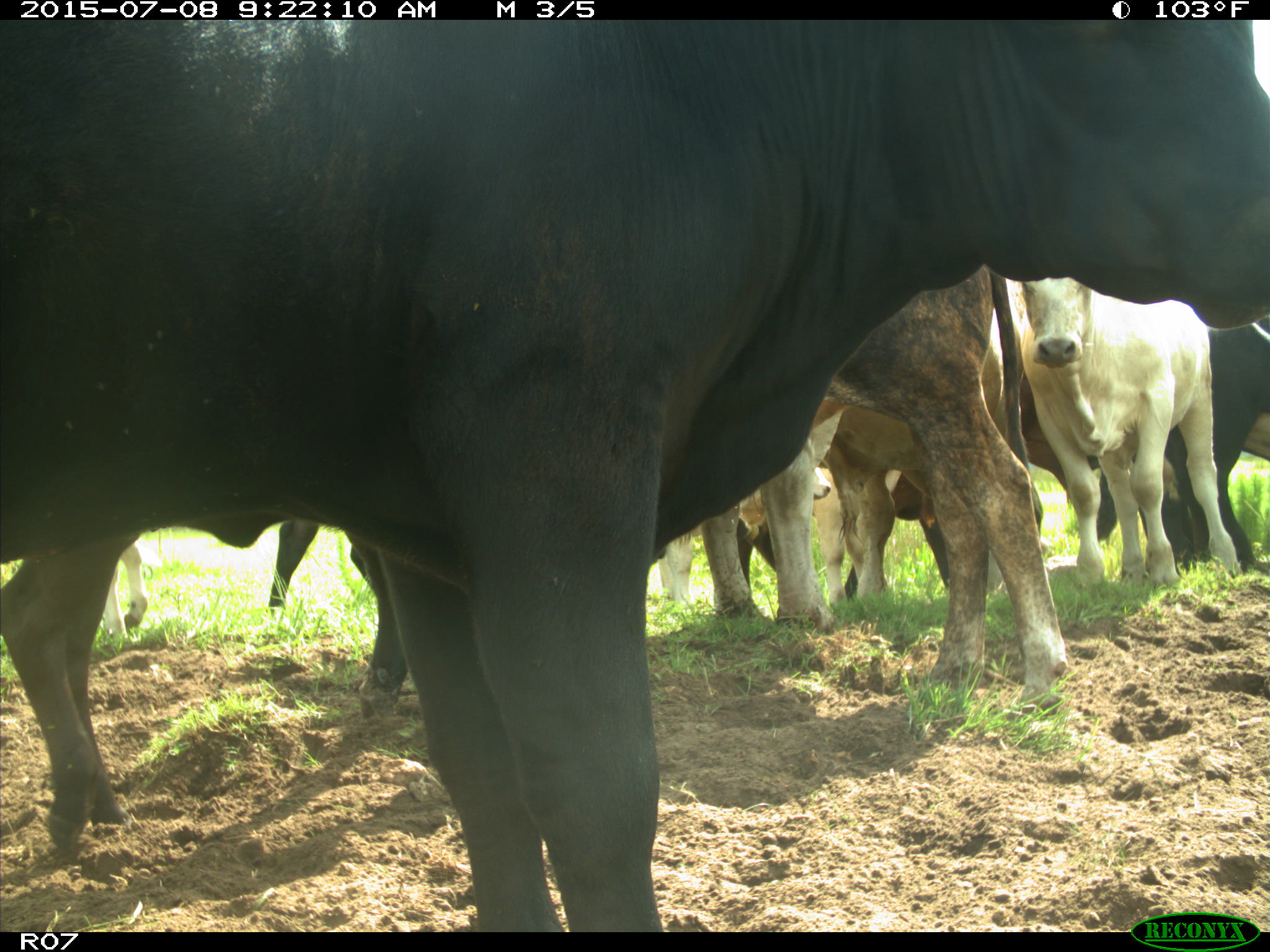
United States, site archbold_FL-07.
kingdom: Animalia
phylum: Chordata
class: Mammalia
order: Artiodactyla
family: Bovidae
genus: Bos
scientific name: Bos taurus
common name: domestic cow